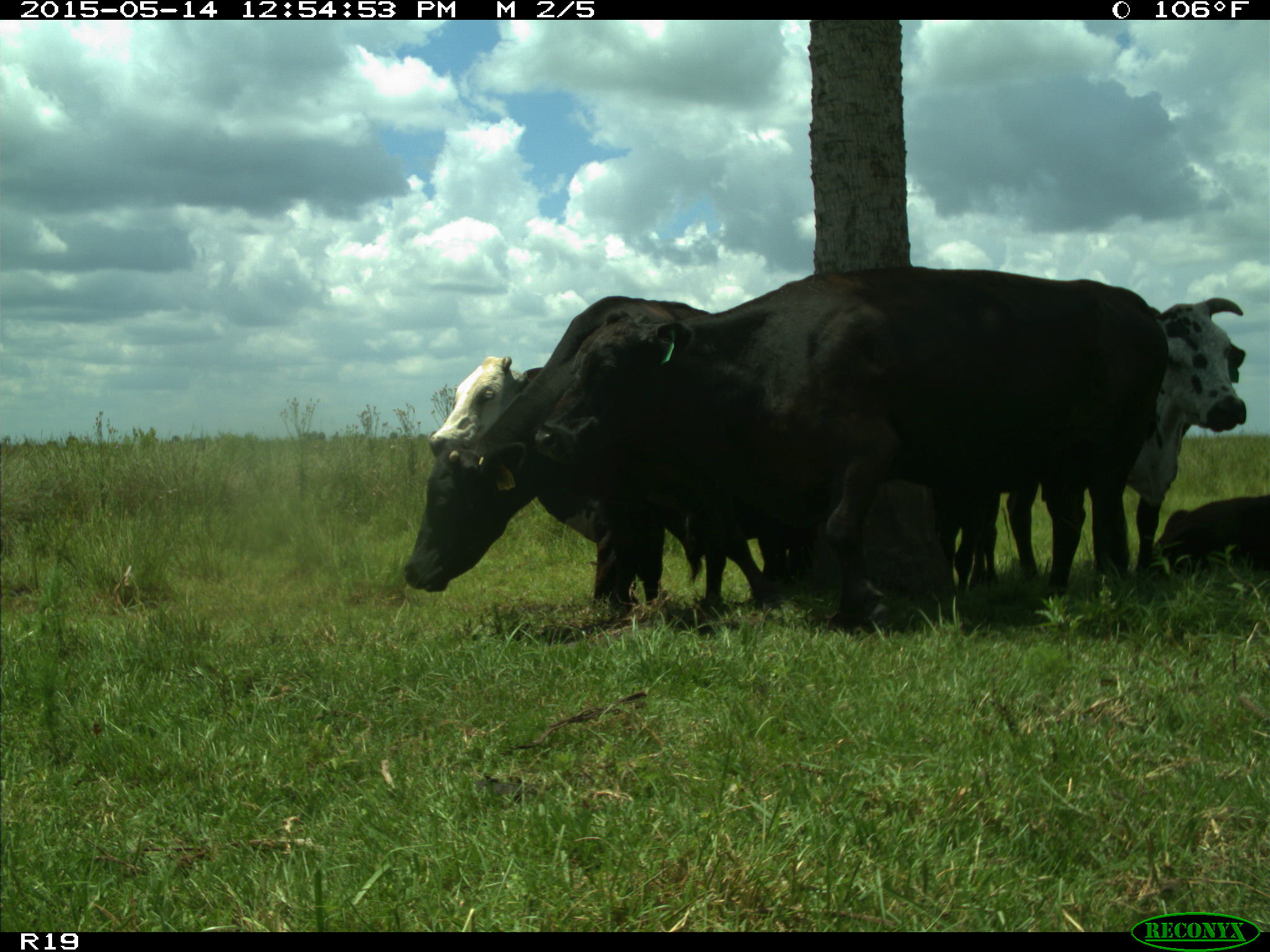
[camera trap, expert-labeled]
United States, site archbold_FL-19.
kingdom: Animalia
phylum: Chordata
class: Mammalia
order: Artiodactyla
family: Bovidae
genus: Bos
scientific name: Bos taurus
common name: domestic cow